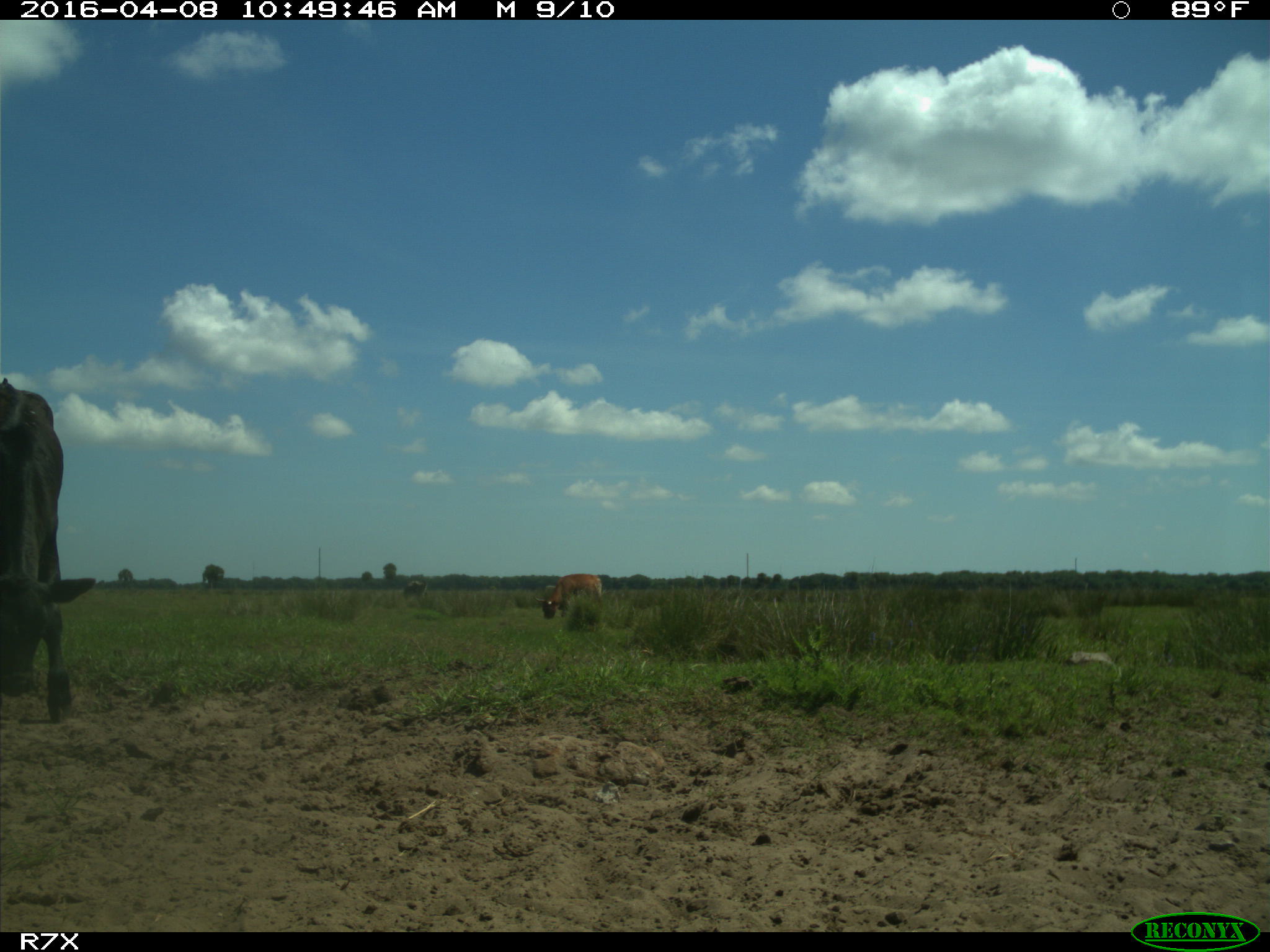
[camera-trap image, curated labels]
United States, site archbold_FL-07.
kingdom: Animalia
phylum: Chordata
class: Mammalia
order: Artiodactyla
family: Bovidae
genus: Bos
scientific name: Bos taurus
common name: domestic cow